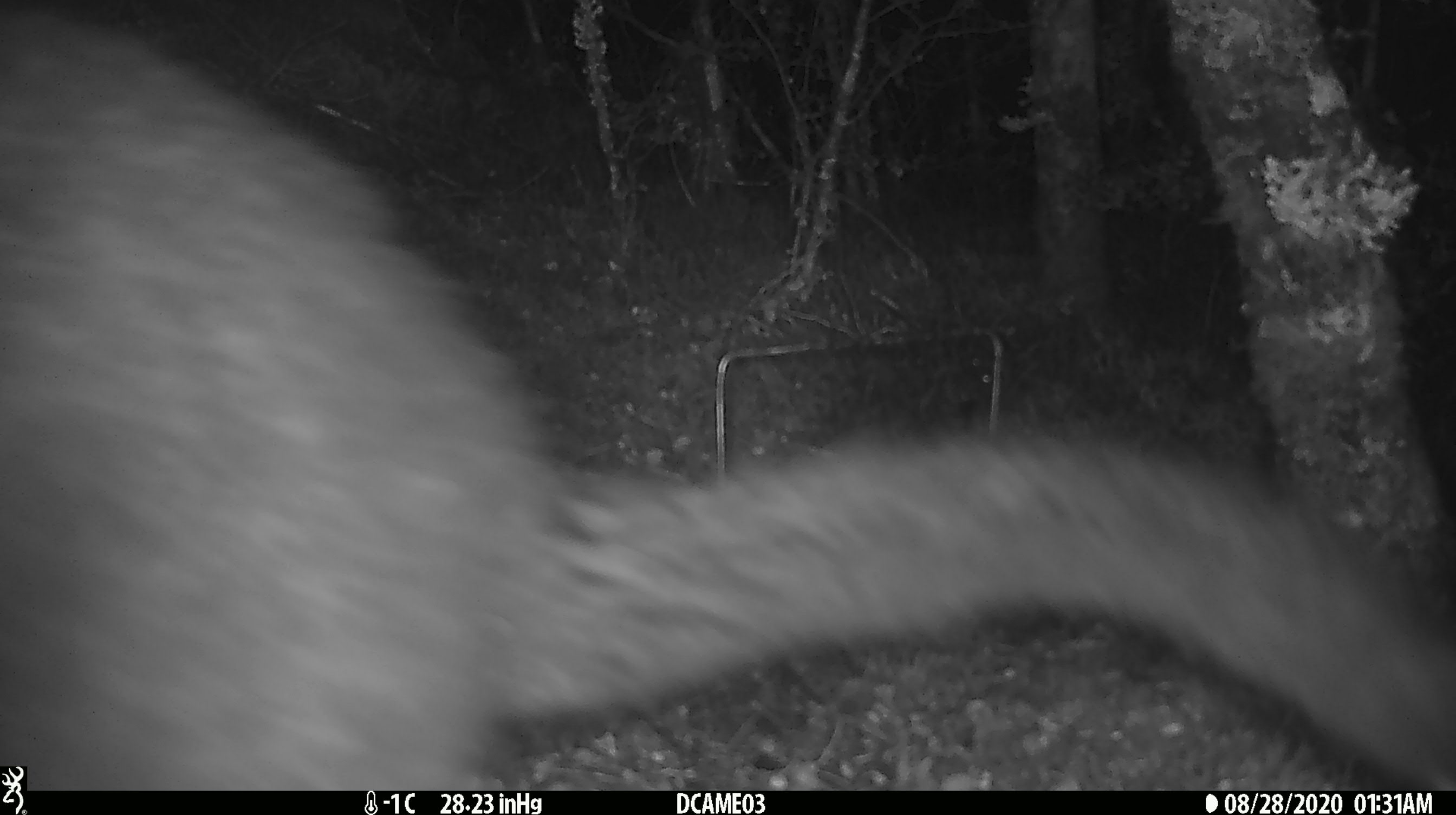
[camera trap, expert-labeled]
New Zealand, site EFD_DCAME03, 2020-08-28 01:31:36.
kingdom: Animalia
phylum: Chordata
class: Mammalia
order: Diprotodontia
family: Phalangeridae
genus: Trichosurus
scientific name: Trichosurus vulpecula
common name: common brushtail possum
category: possum